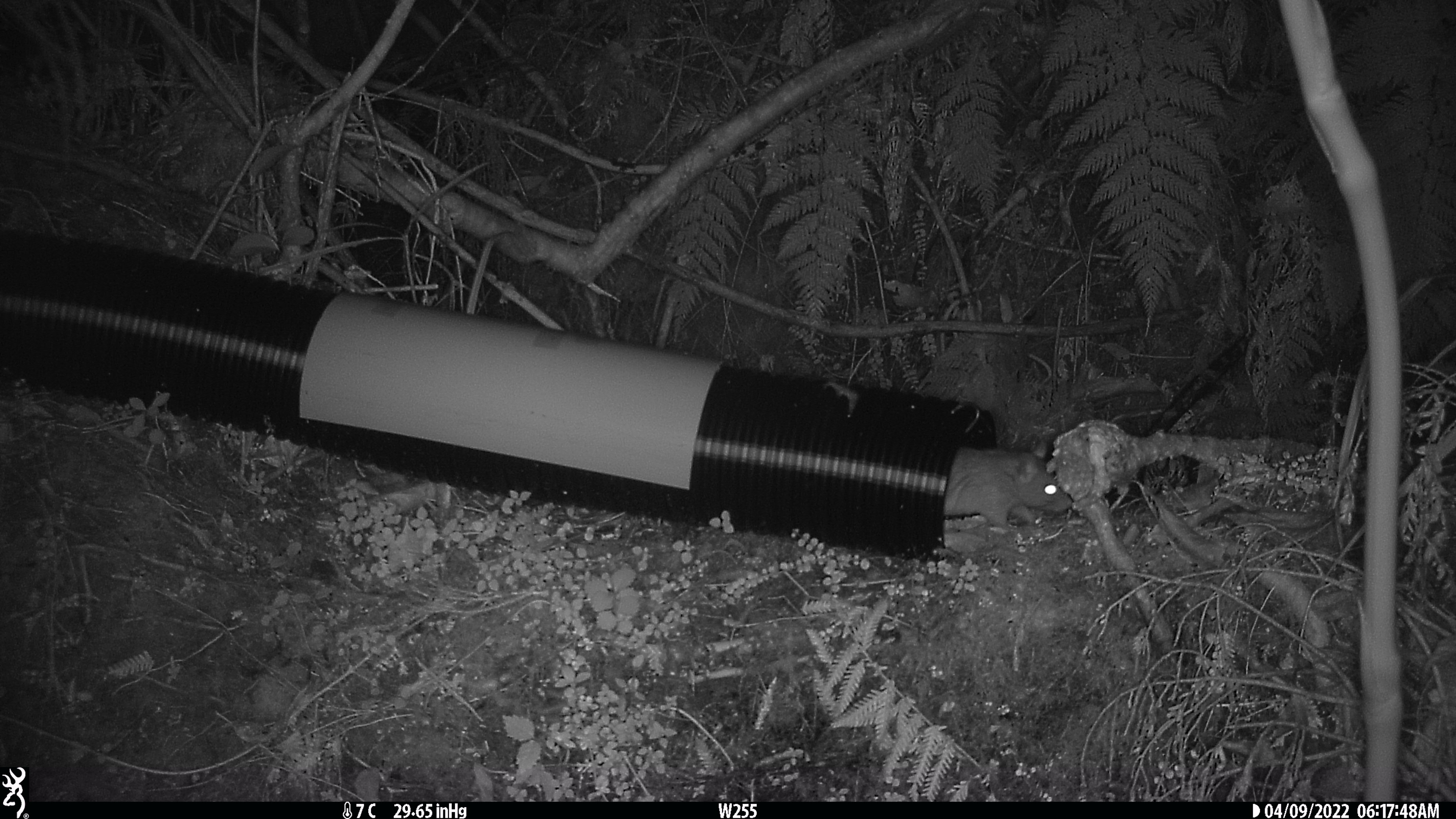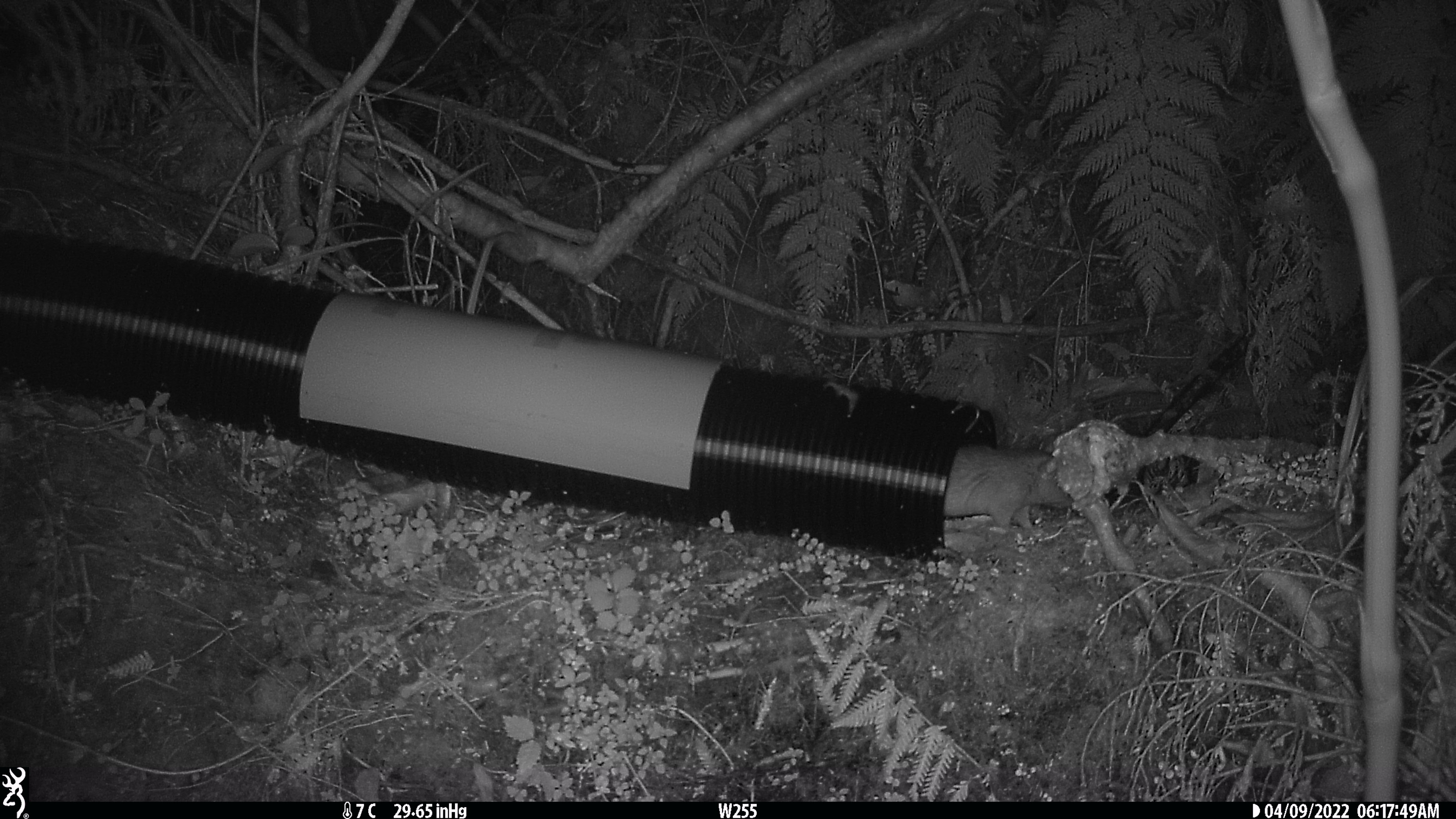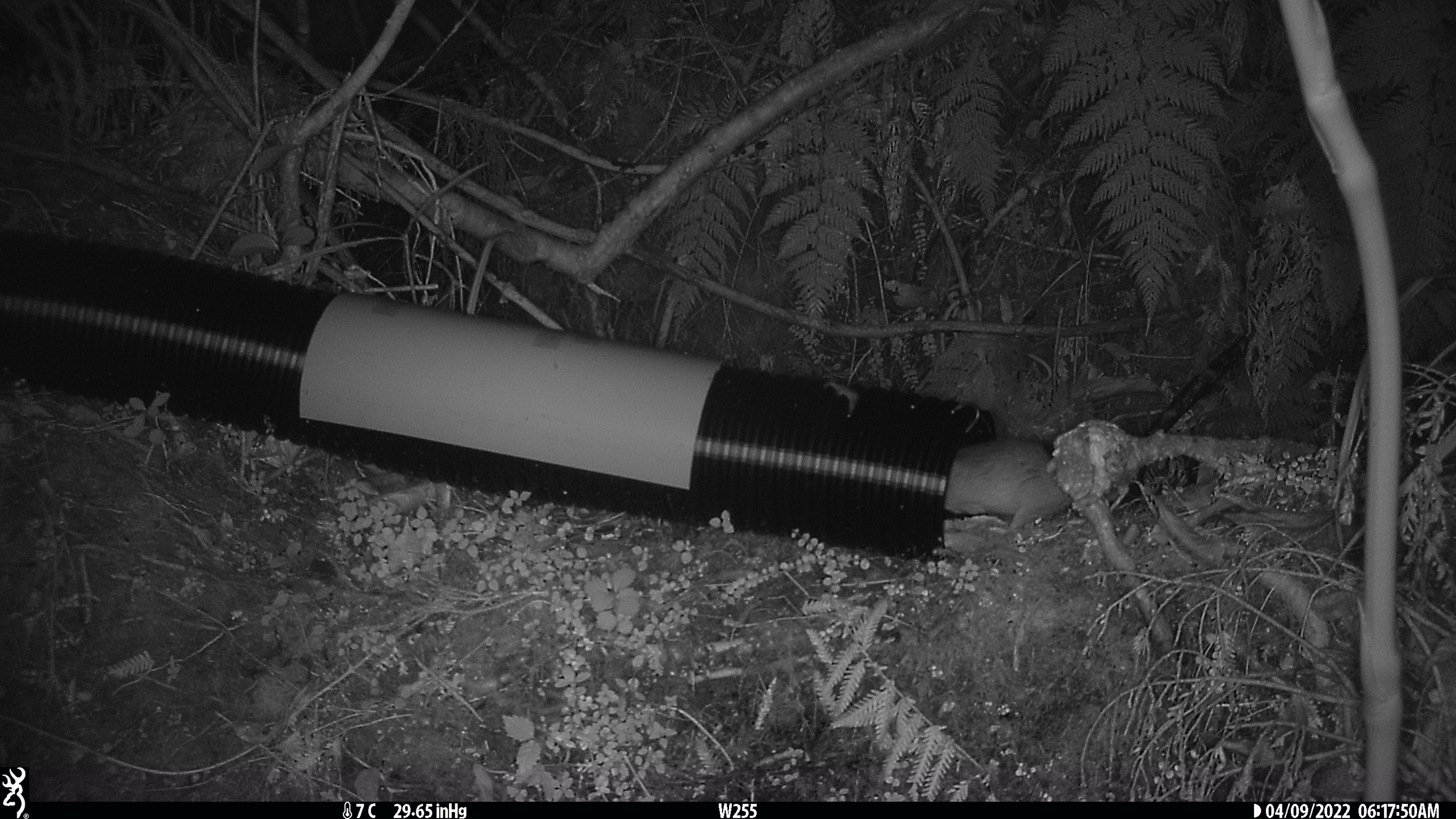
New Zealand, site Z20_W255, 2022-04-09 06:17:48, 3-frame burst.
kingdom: Animalia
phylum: Chordata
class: Mammalia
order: Rodentia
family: Muridae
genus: Rattus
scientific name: Rattus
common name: rat